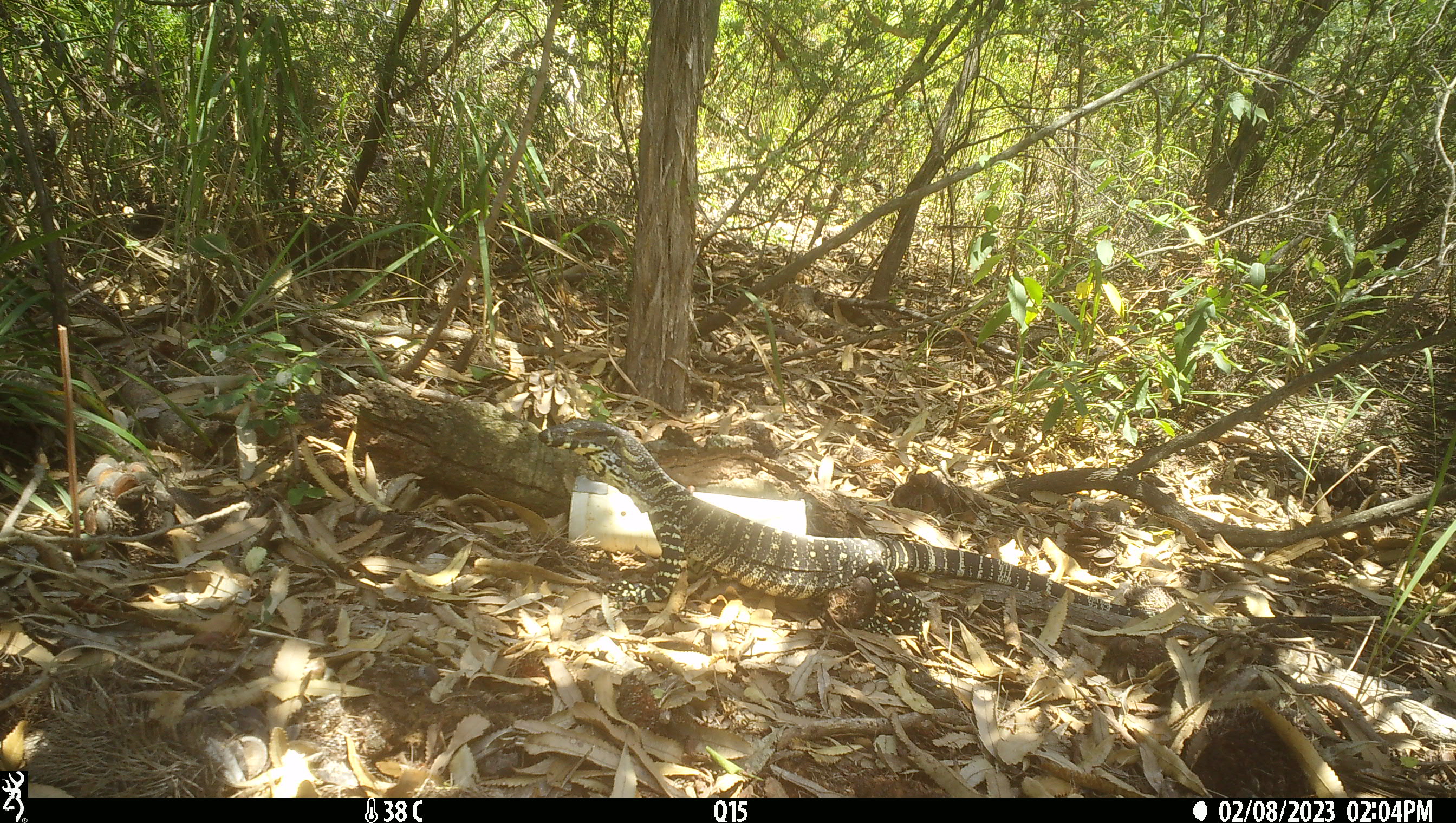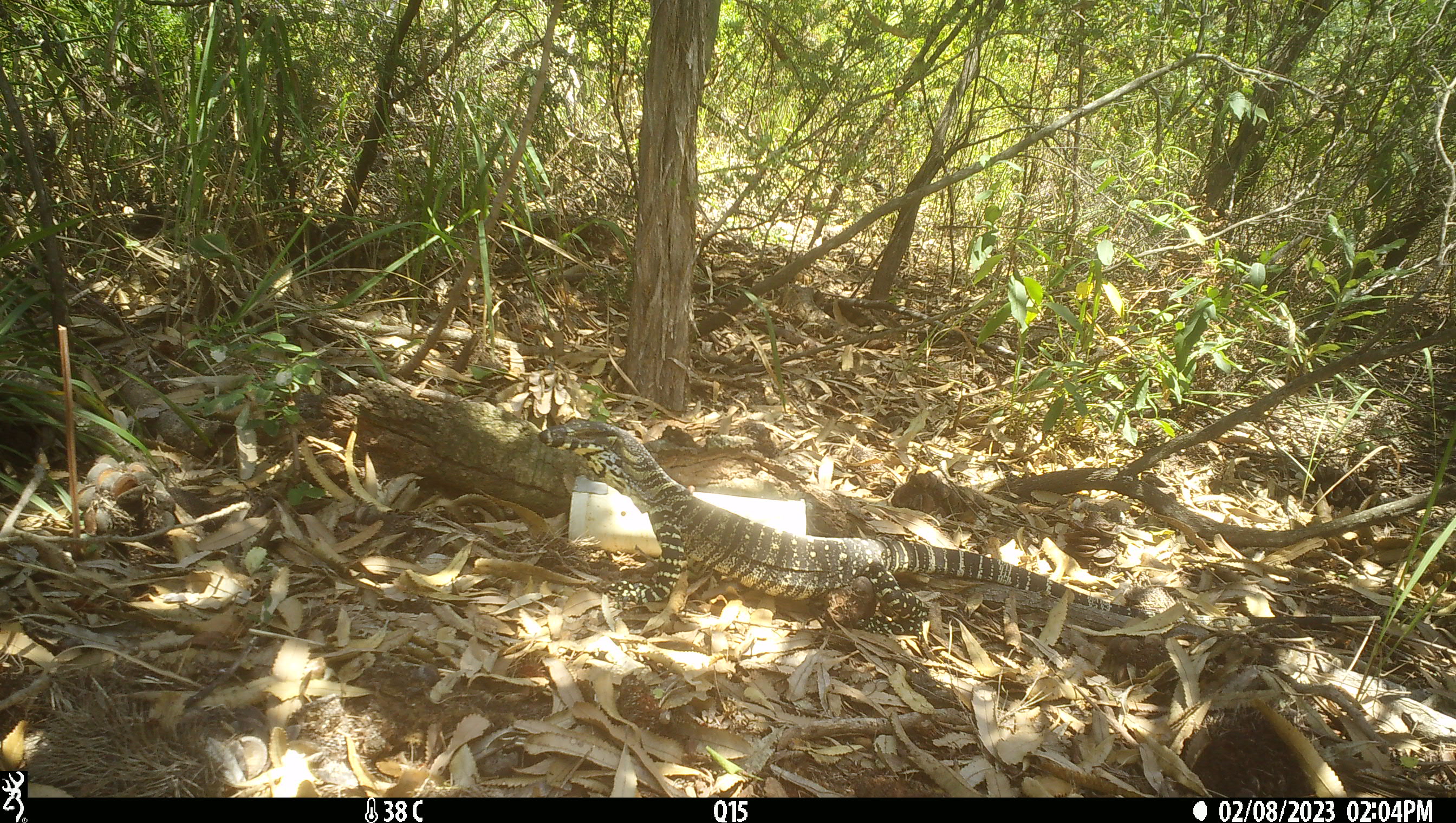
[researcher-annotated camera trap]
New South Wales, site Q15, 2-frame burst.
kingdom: Animalia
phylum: Chordata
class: Reptilia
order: Squamata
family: Varanidae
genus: Varanus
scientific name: Varanus varius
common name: lace monitor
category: goanna